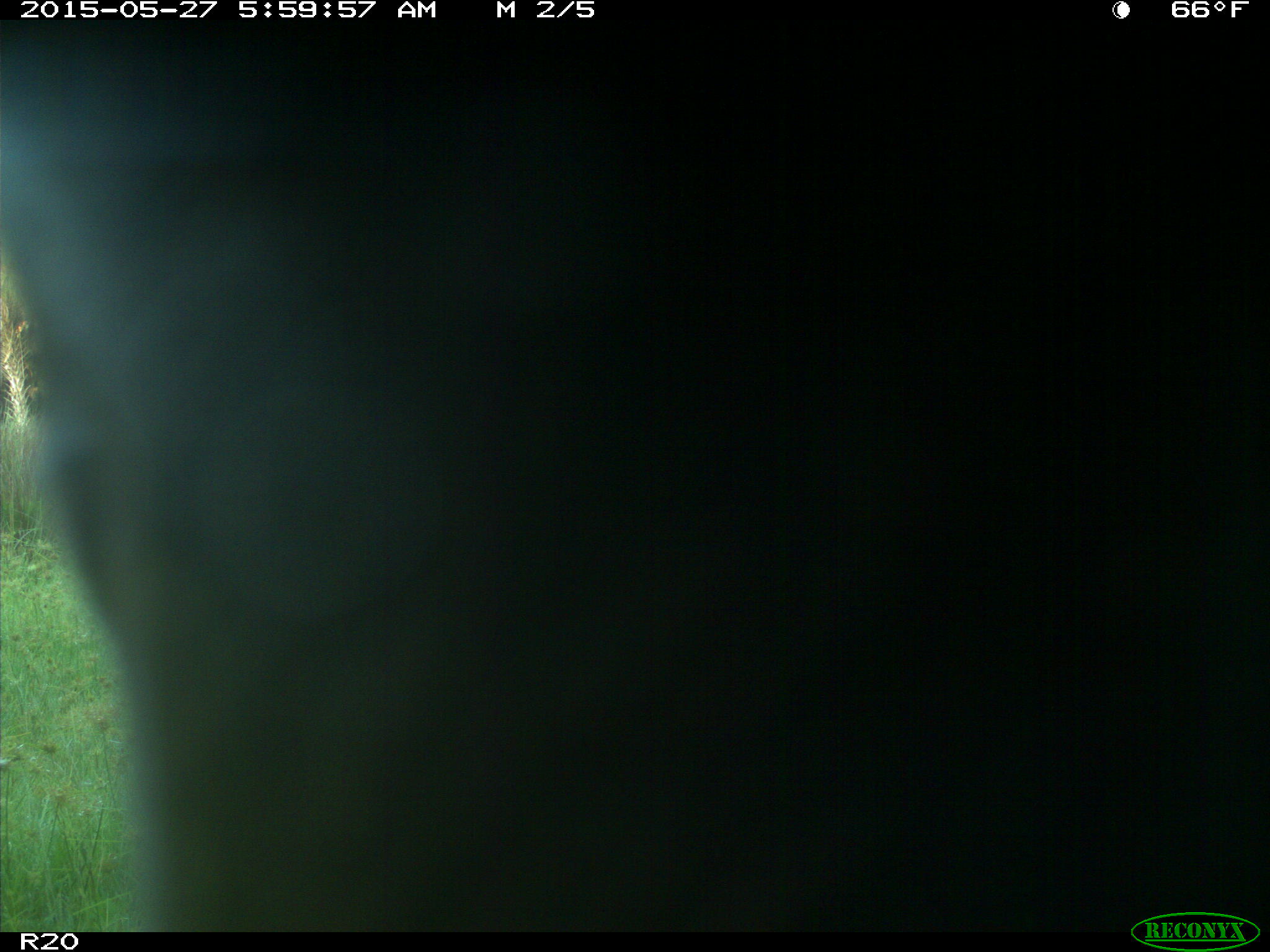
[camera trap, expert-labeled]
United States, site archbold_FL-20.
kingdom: Animalia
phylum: Chordata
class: Mammalia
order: Artiodactyla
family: Bovidae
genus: Bos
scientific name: Bos taurus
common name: domestic cow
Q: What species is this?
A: Bos taurus (domestic cow).